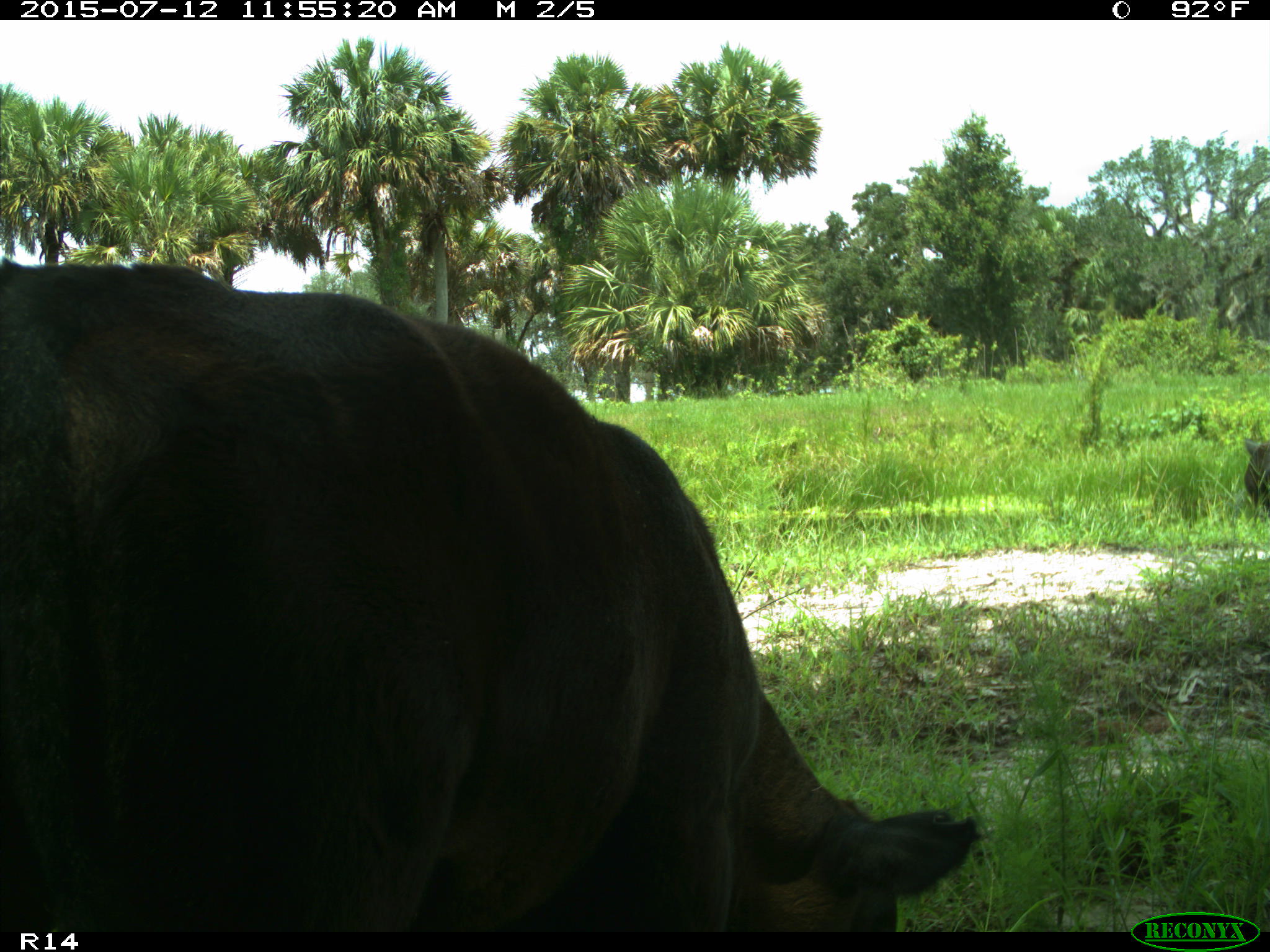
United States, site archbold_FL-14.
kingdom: Animalia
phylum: Chordata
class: Mammalia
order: Artiodactyla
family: Bovidae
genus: Bos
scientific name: Bos taurus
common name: domestic cow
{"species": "Bos taurus (domestic cow)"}